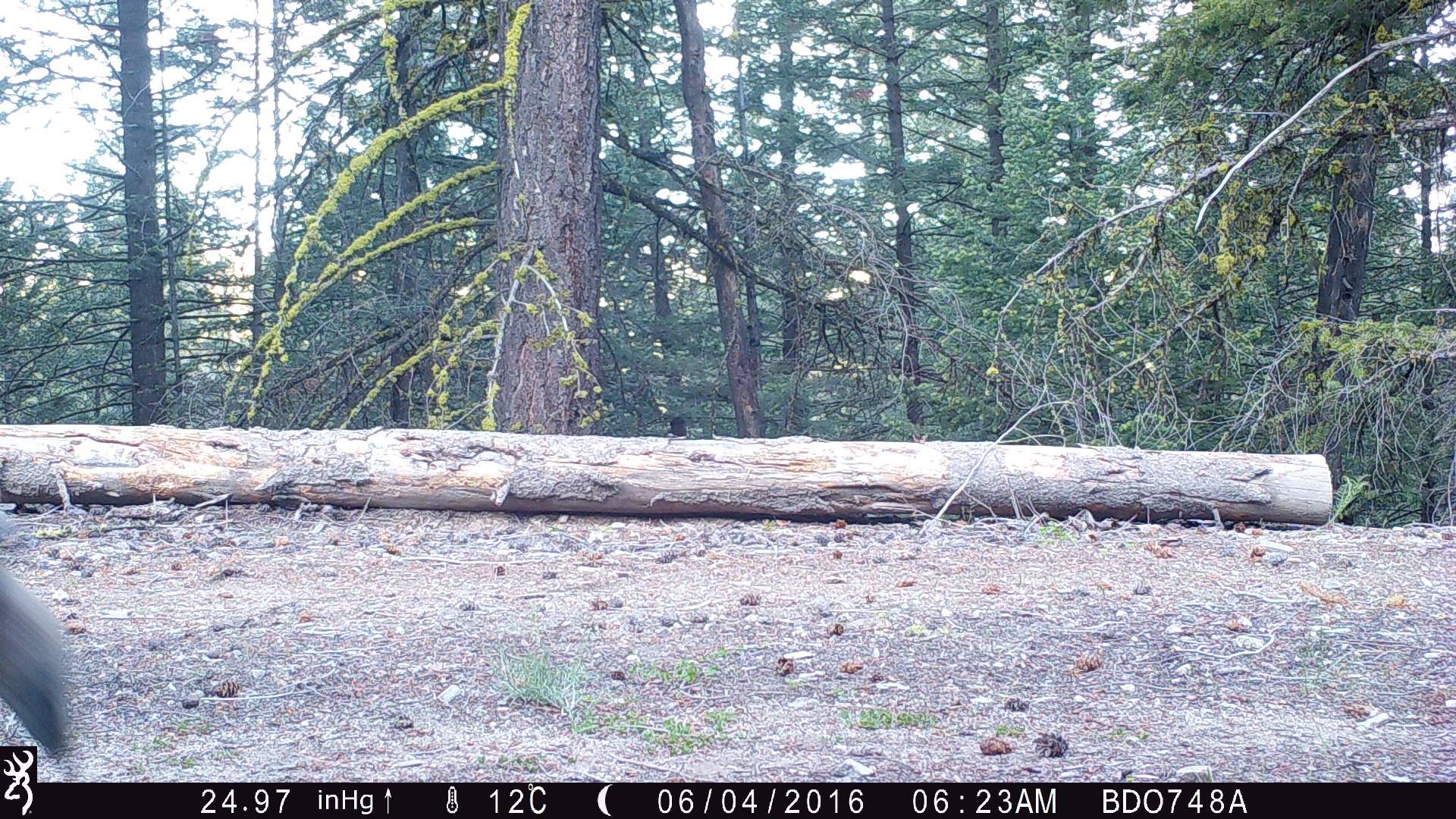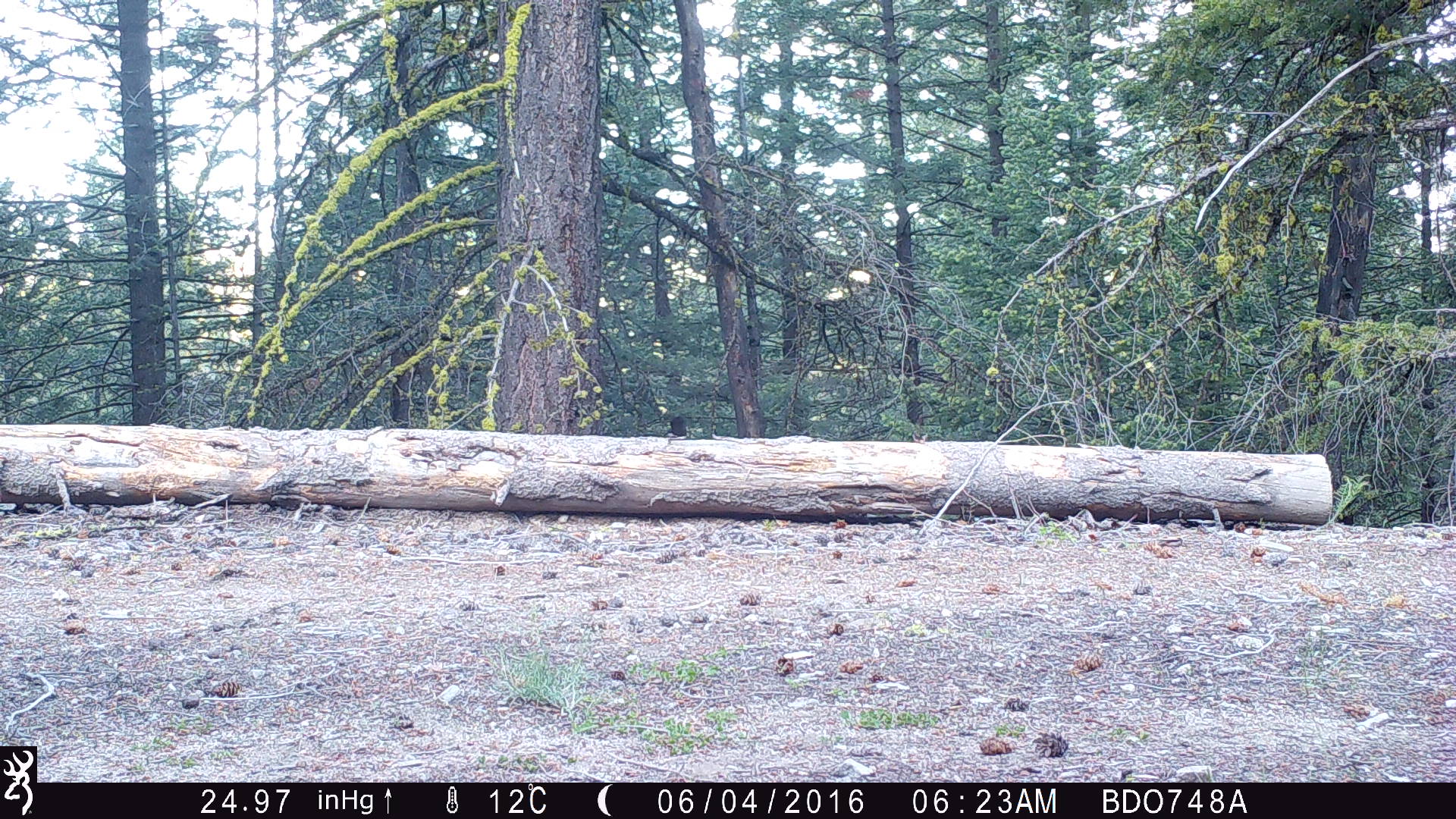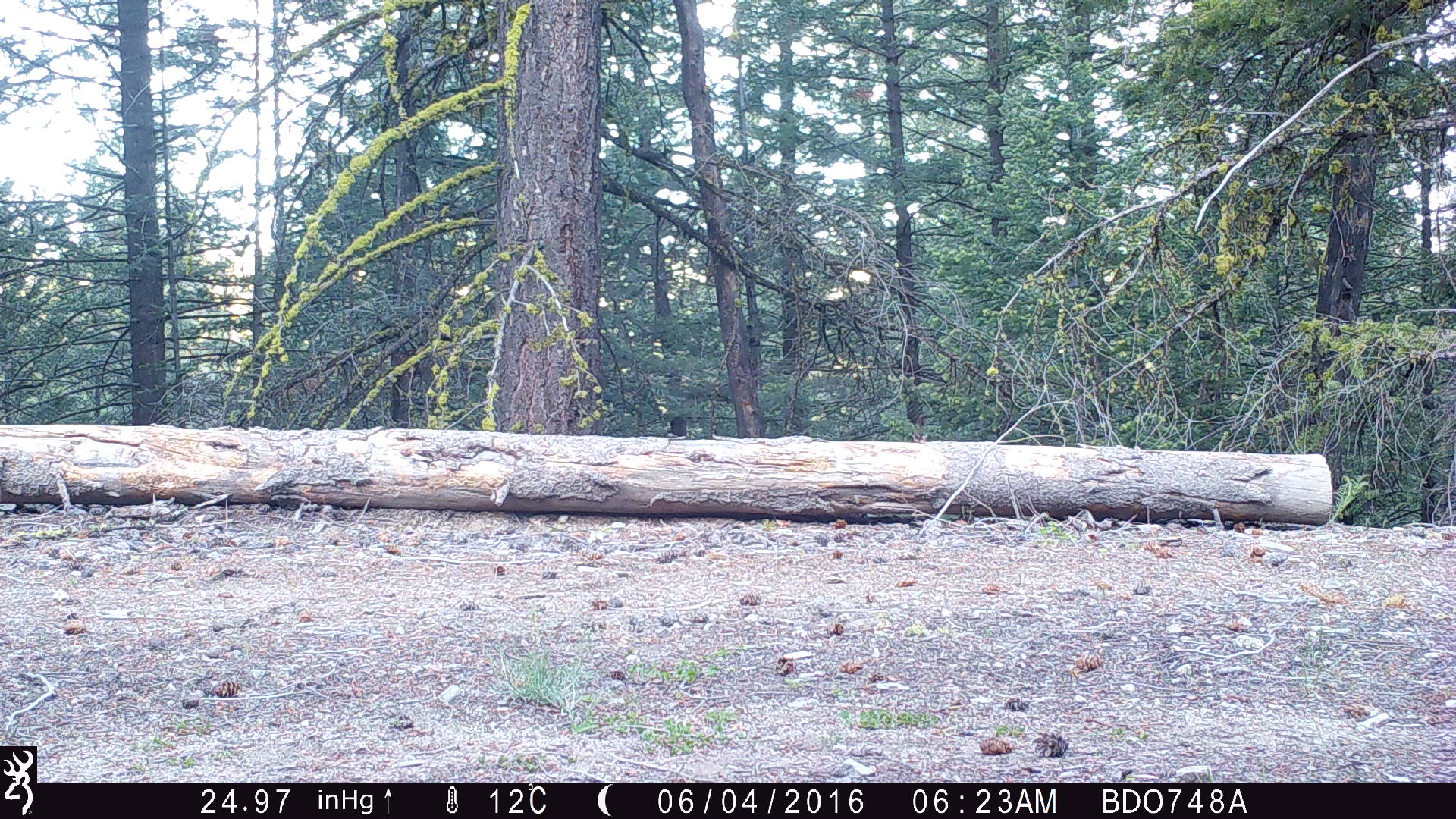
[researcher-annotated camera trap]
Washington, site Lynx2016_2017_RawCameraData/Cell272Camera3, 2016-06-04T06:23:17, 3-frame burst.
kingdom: Animalia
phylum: Chordata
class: Mammalia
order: Artiodactyla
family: Cervidae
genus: Alces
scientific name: Alces alces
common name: moose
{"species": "Alces alces (moose)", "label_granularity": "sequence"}